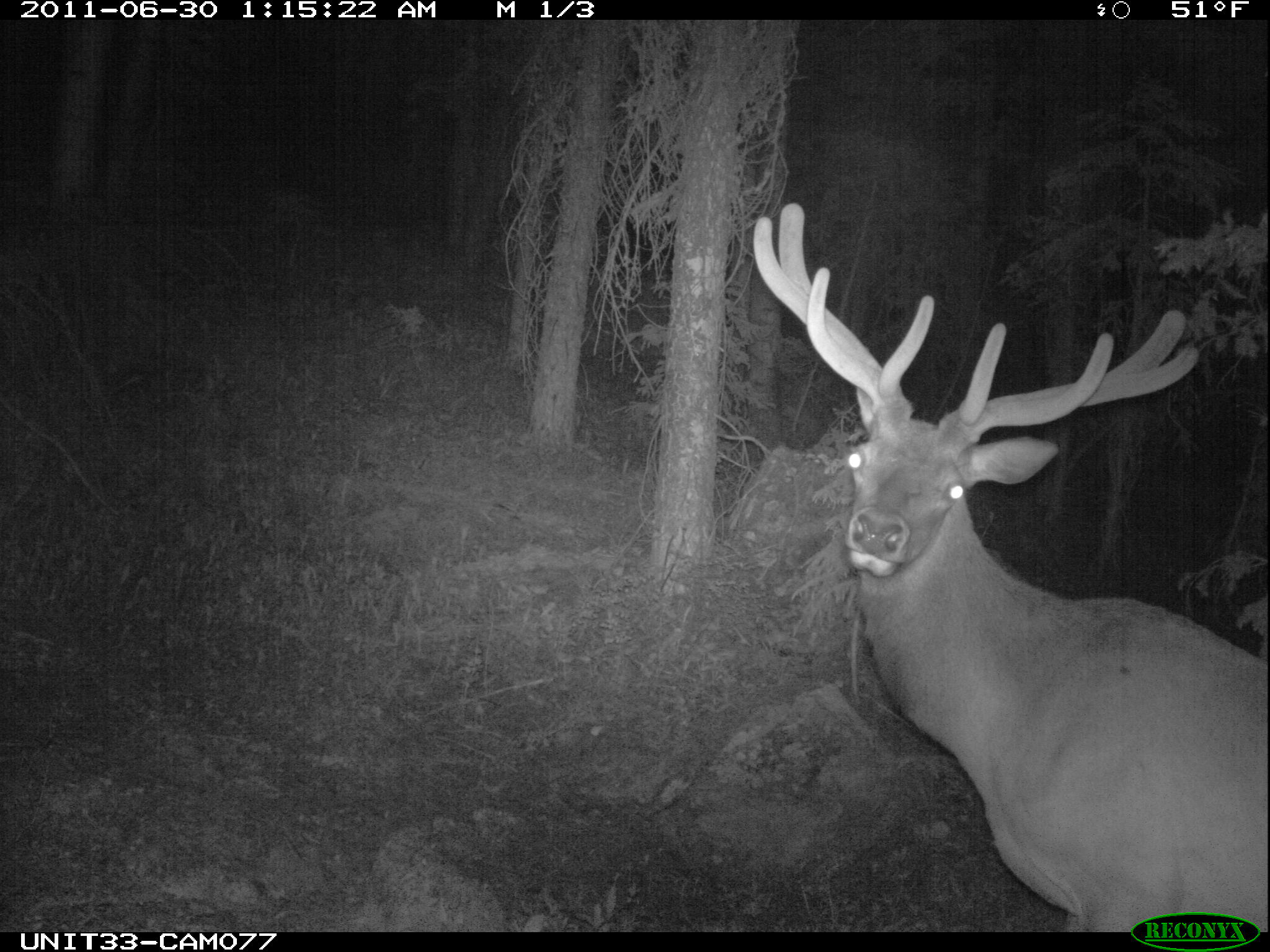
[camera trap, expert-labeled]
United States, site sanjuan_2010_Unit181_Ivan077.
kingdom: Animalia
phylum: Chordata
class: Mammalia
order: Artiodactyla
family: Cervidae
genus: Cervus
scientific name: Cervus elaphus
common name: red deer